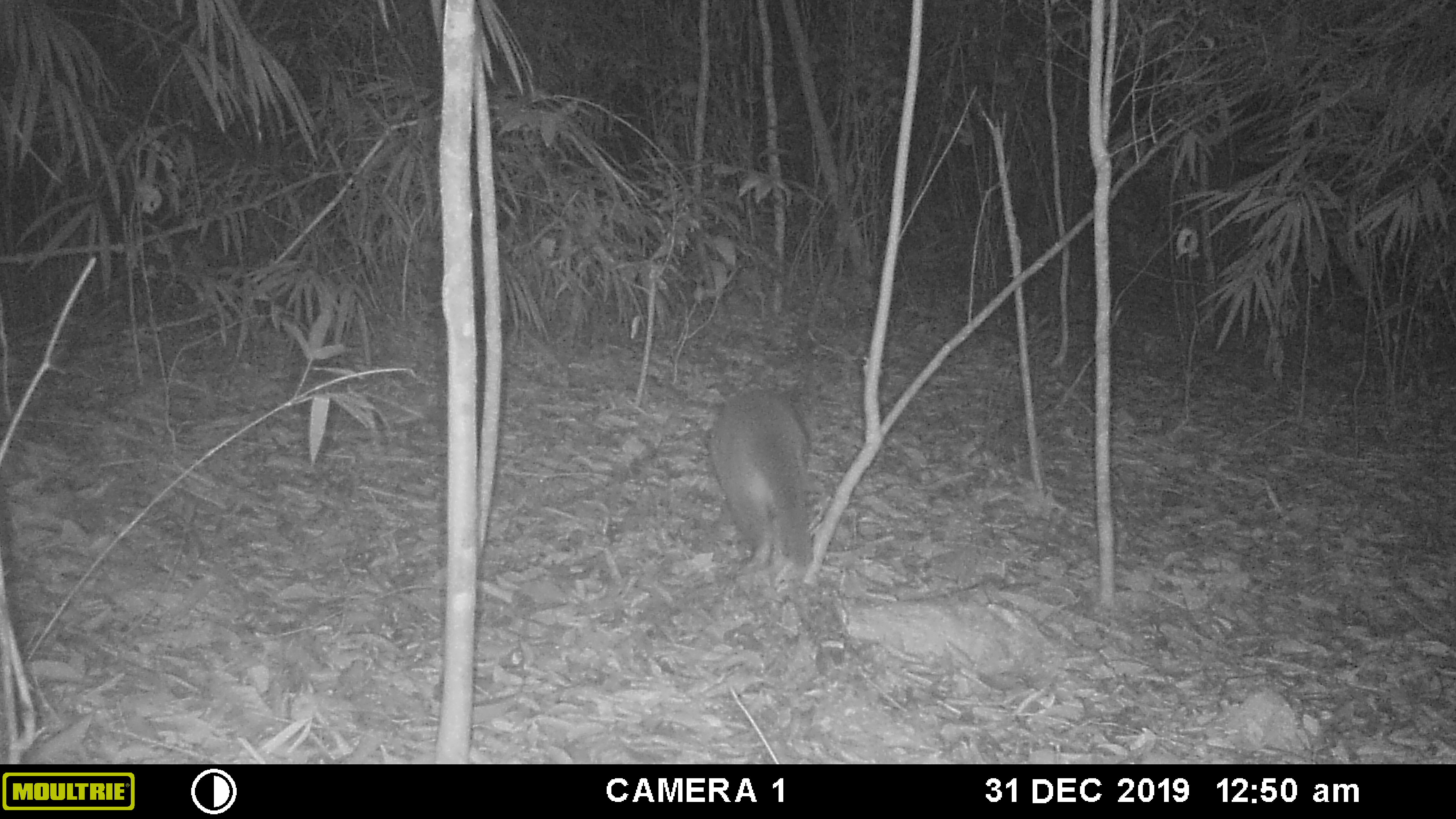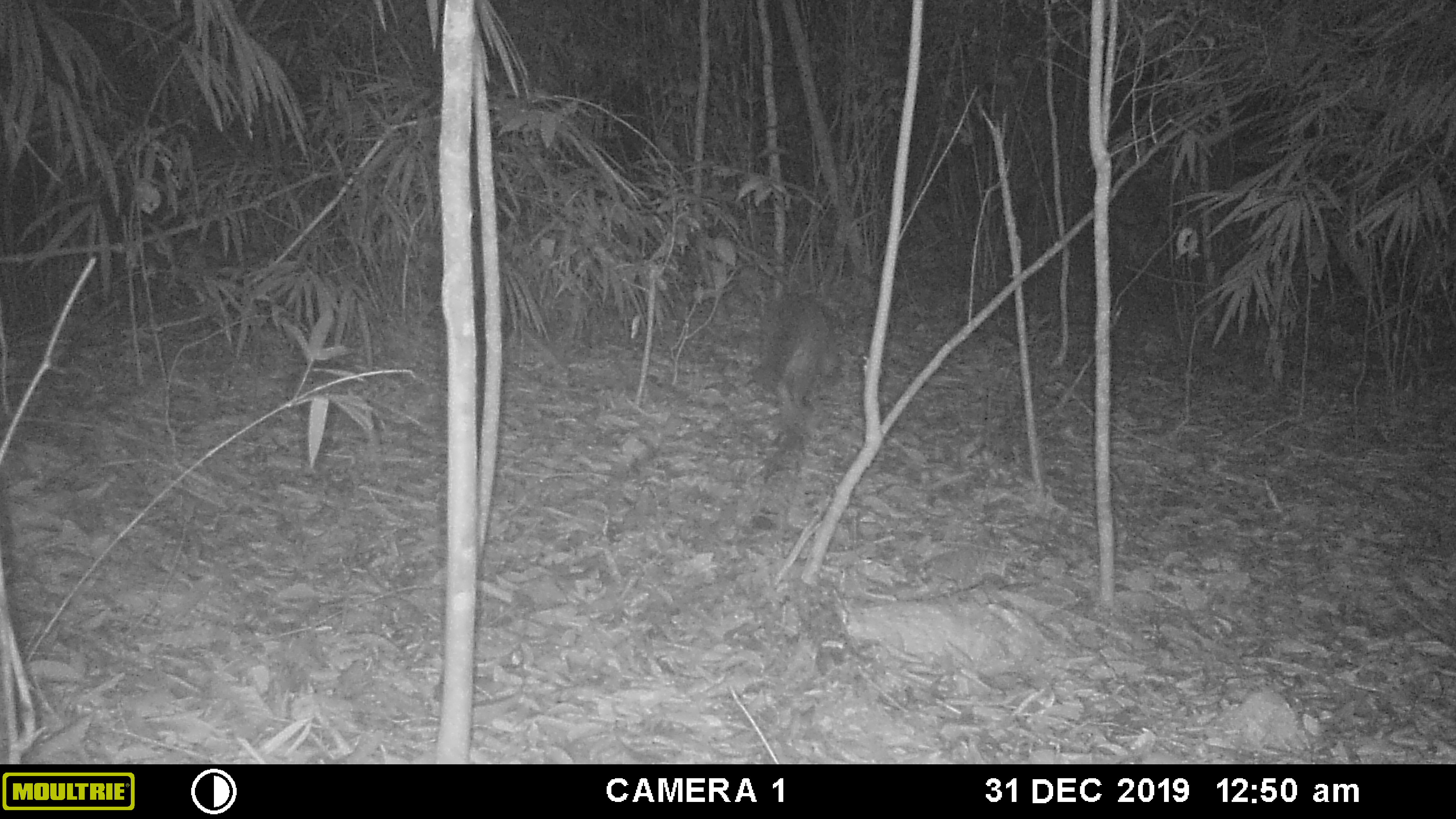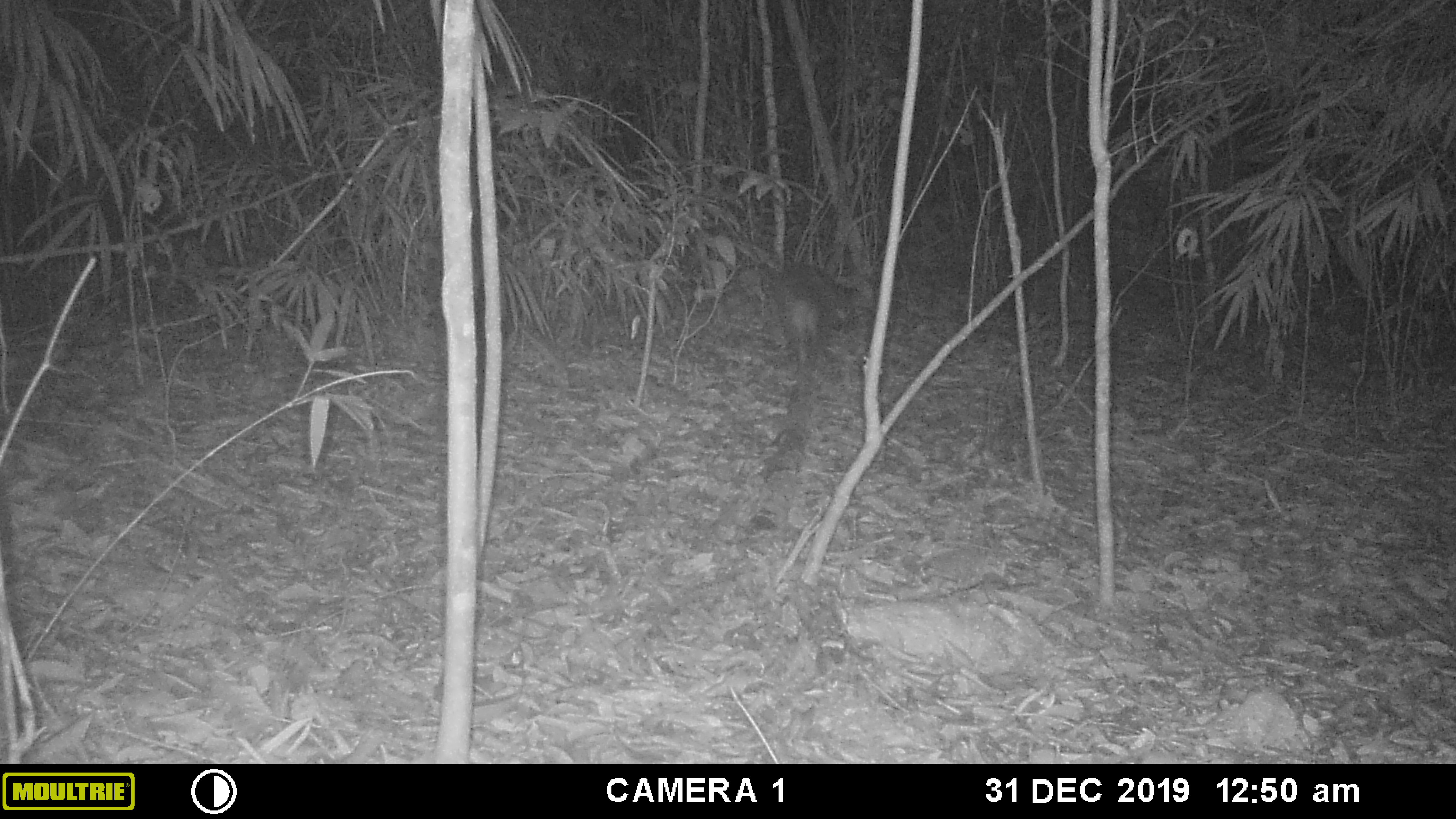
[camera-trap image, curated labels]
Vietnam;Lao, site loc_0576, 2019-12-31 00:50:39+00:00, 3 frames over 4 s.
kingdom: Animalia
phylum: Chordata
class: Mammalia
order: Carnivora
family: Viverridae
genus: Paguma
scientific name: Paguma larvata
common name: masked palm civet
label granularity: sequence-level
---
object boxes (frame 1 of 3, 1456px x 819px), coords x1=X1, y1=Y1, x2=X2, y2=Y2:
masked palm civet: x1=707, y1=383, x2=813, y2=566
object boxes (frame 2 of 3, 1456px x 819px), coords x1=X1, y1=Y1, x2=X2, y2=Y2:
masked palm civet: x1=752, y1=291, x2=846, y2=443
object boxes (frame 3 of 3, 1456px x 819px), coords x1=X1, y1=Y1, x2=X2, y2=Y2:
masked palm civet: x1=770, y1=261, x2=846, y2=360